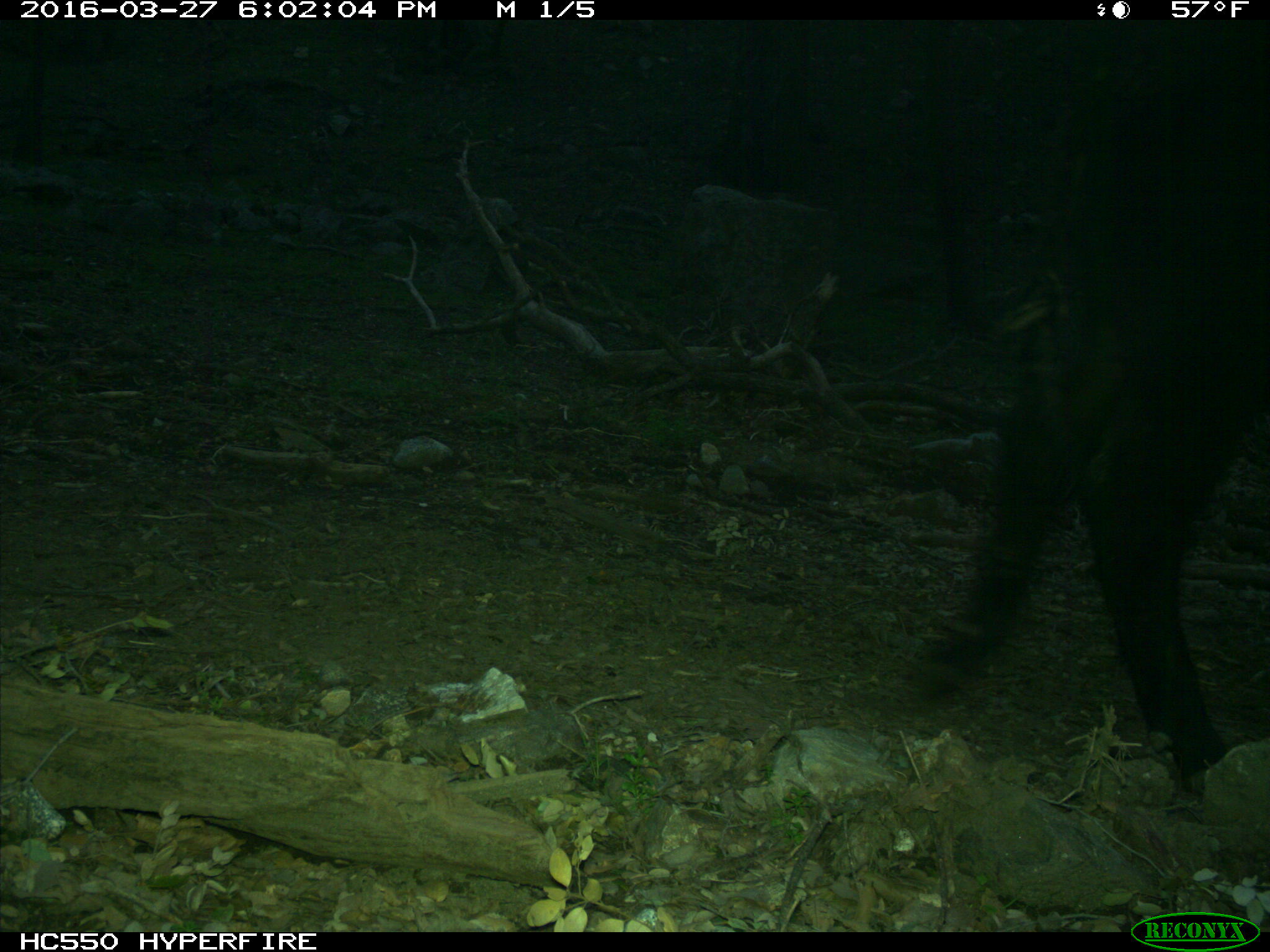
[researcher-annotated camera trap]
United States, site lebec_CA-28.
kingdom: Animalia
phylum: Chordata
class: Mammalia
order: Artiodactyla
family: Bovidae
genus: Bos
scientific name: Bos taurus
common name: domestic cow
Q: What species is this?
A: Bos taurus (domestic cow).